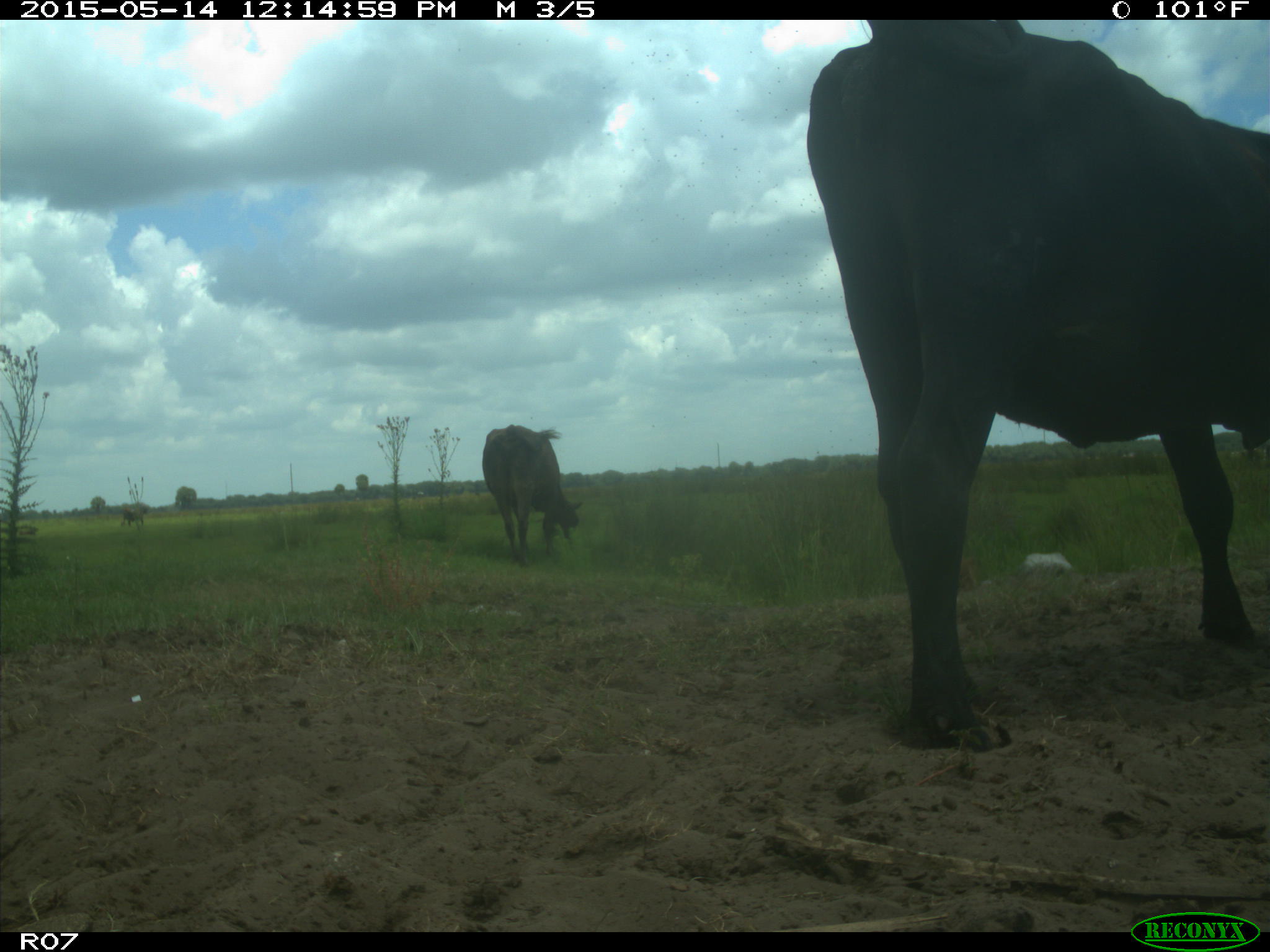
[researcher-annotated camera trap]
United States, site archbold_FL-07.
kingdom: Animalia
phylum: Chordata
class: Mammalia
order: Artiodactyla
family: Bovidae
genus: Bos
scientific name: Bos taurus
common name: domestic cow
Bos taurus (domestic cow).